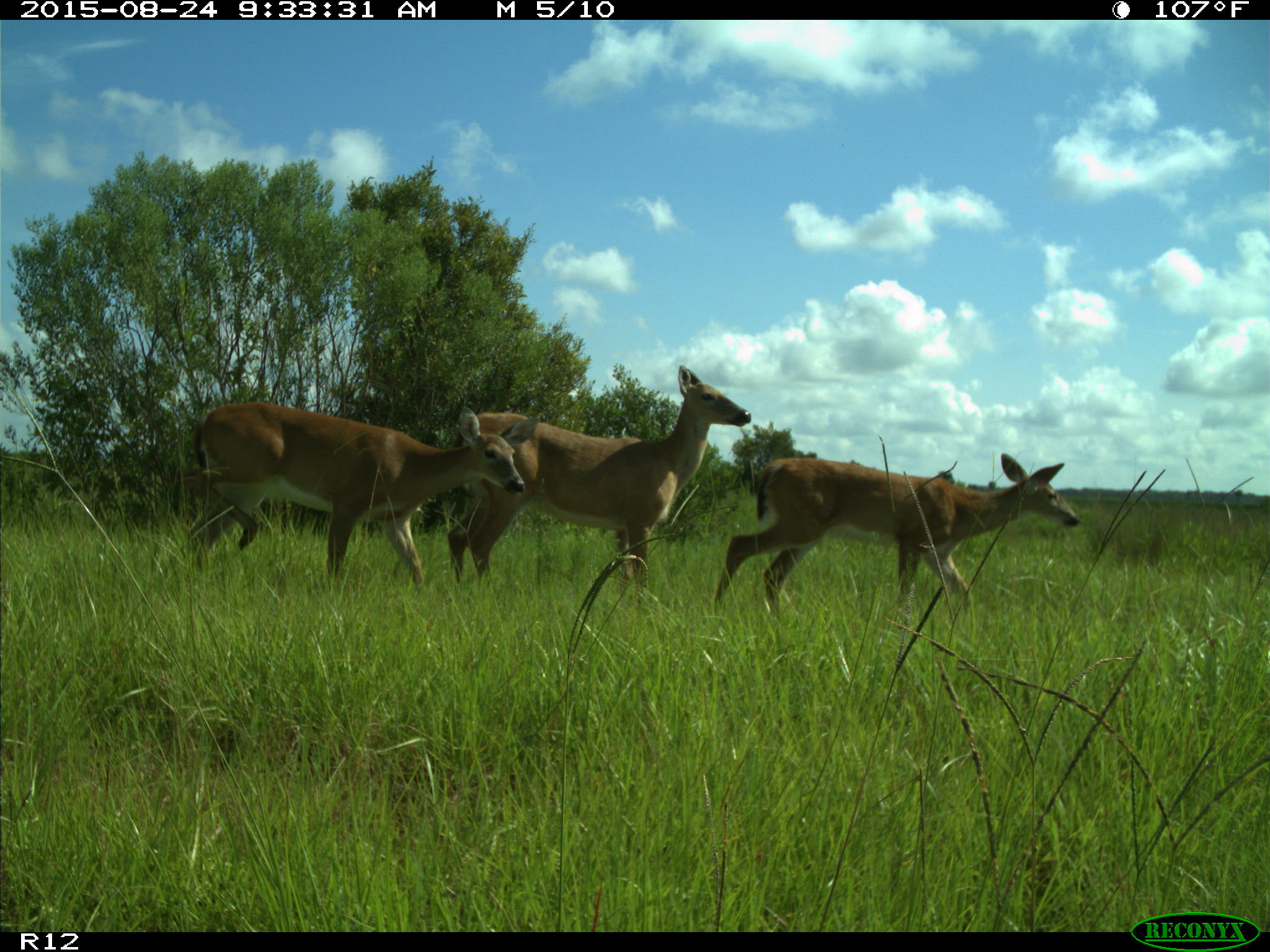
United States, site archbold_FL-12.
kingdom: Animalia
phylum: Chordata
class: Mammalia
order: Artiodactyla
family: Cervidae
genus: Odocoileus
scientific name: Odocoileus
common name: deer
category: unidentified deer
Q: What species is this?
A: Unidentified deer (deer) (Odocoileus).